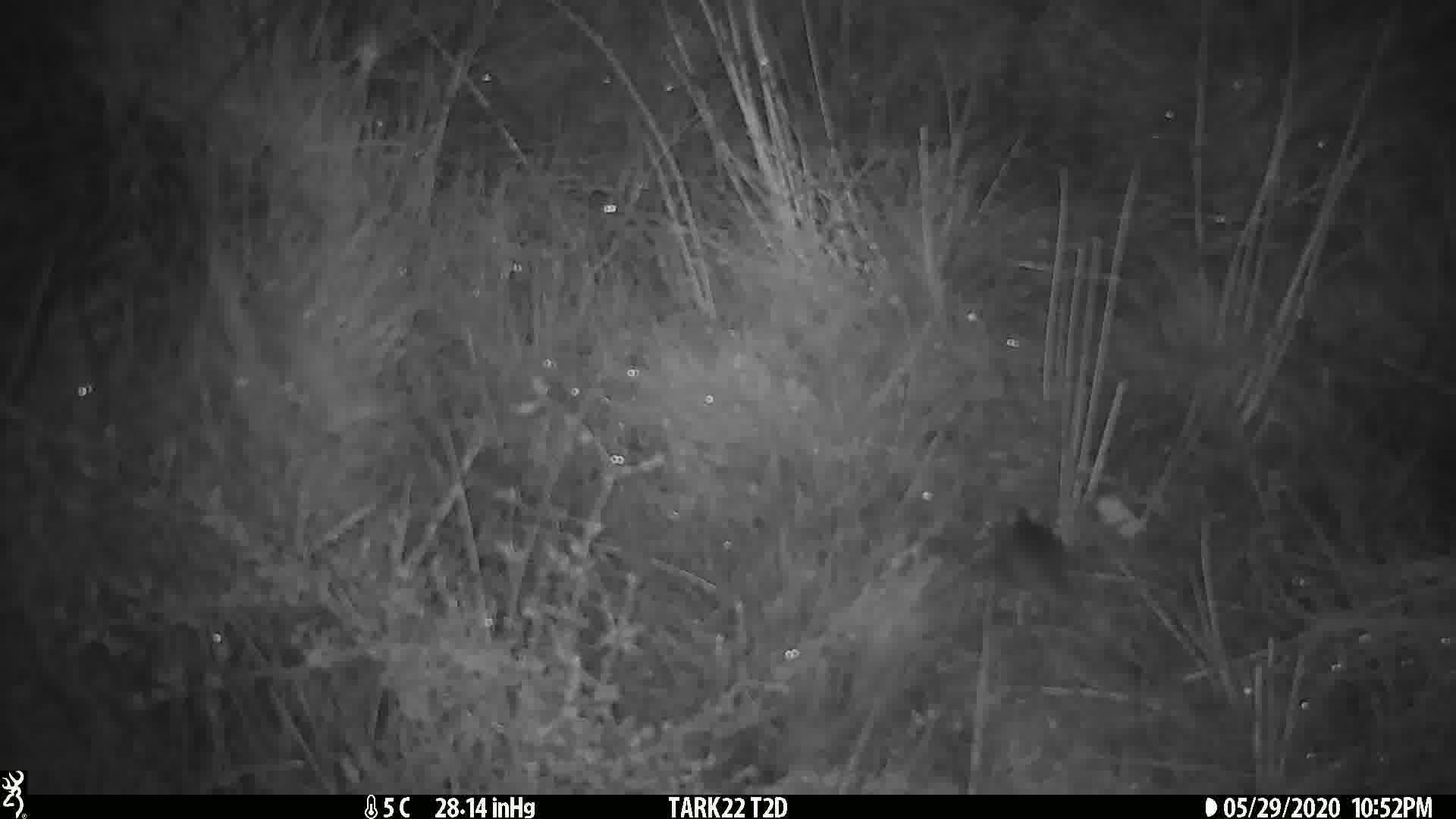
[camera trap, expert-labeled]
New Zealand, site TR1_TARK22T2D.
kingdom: Animalia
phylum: Chordata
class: Mammalia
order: Rodentia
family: Muridae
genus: Mus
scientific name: Mus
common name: mouse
Mouse (Mus).